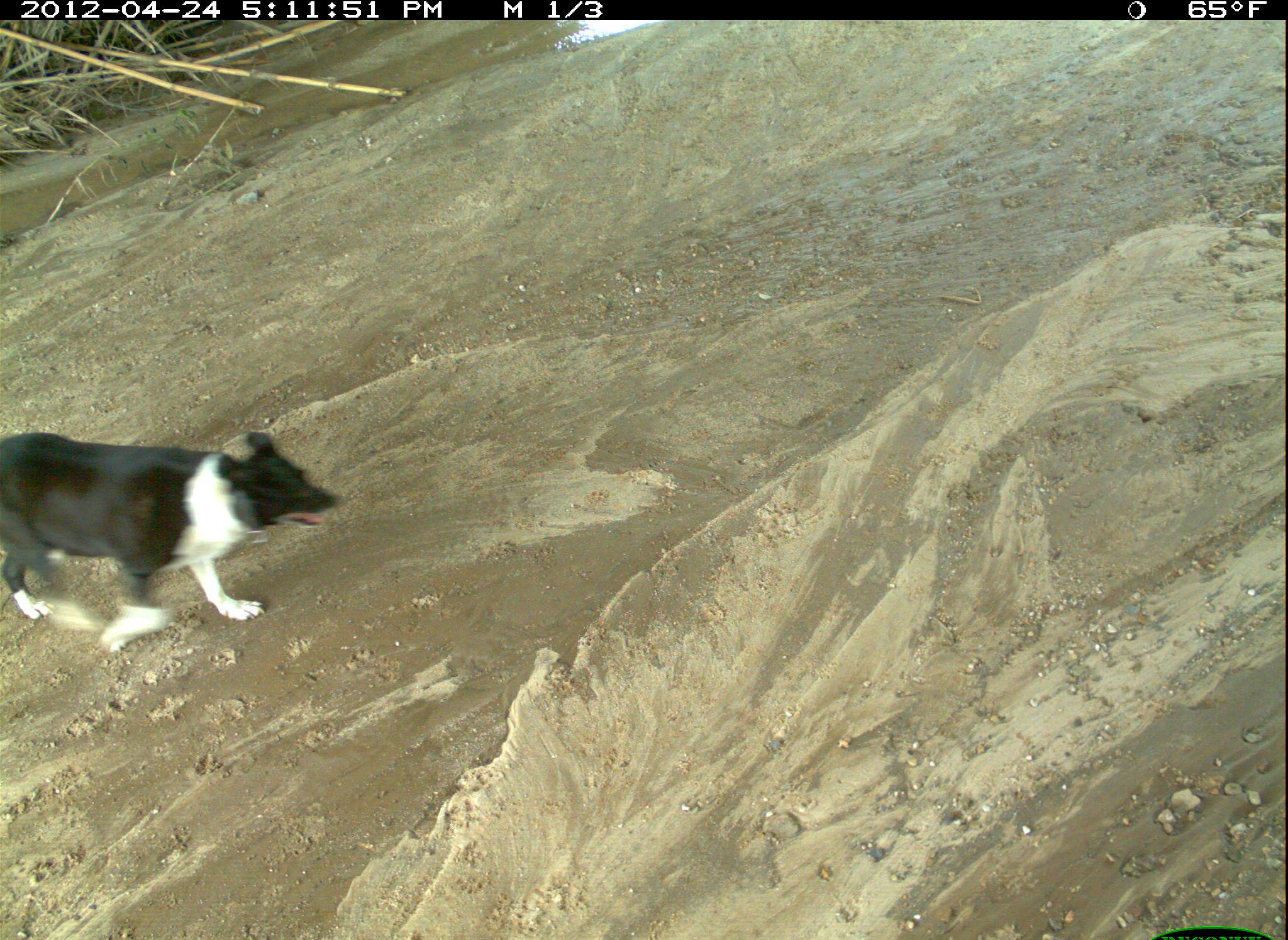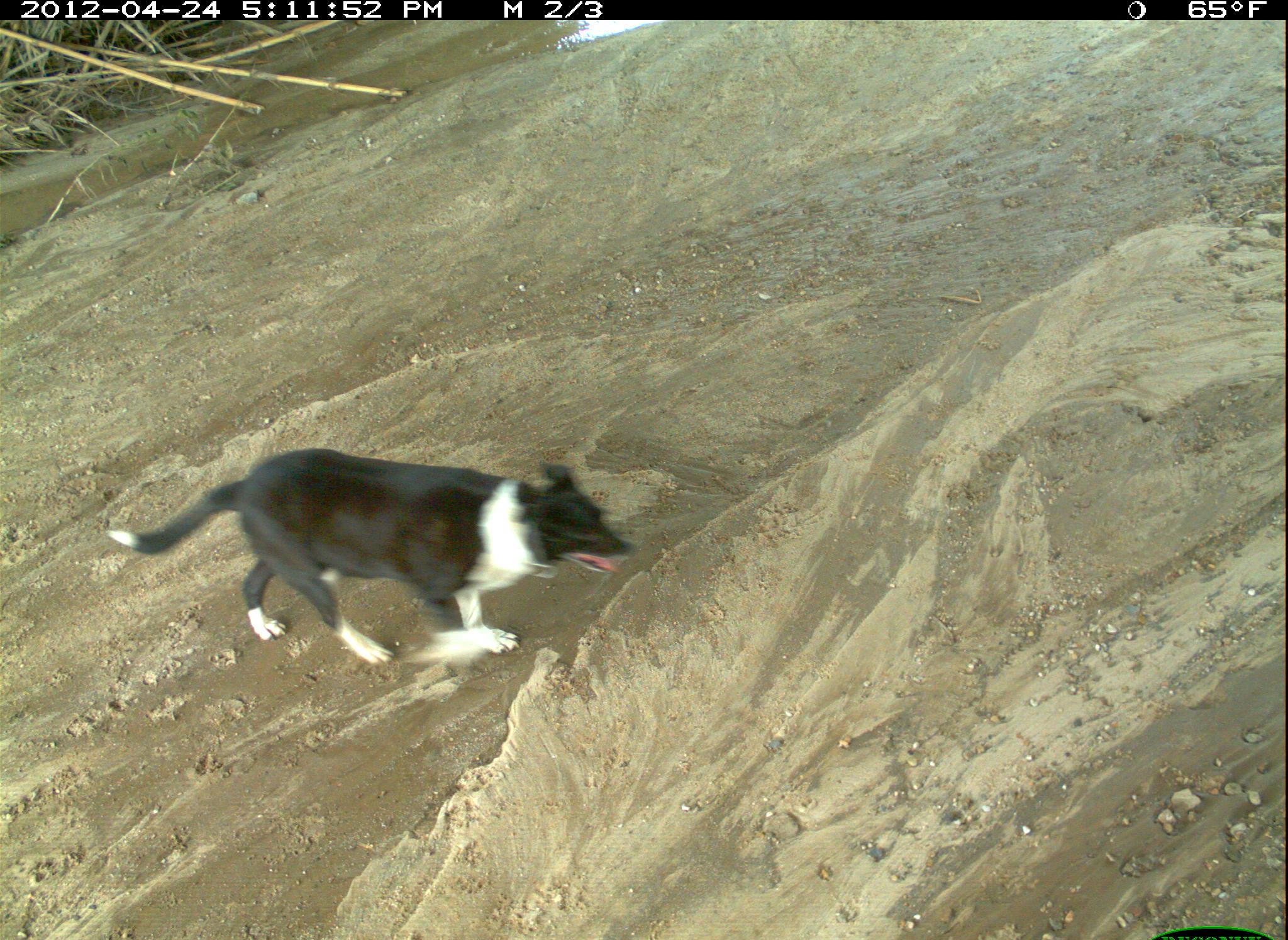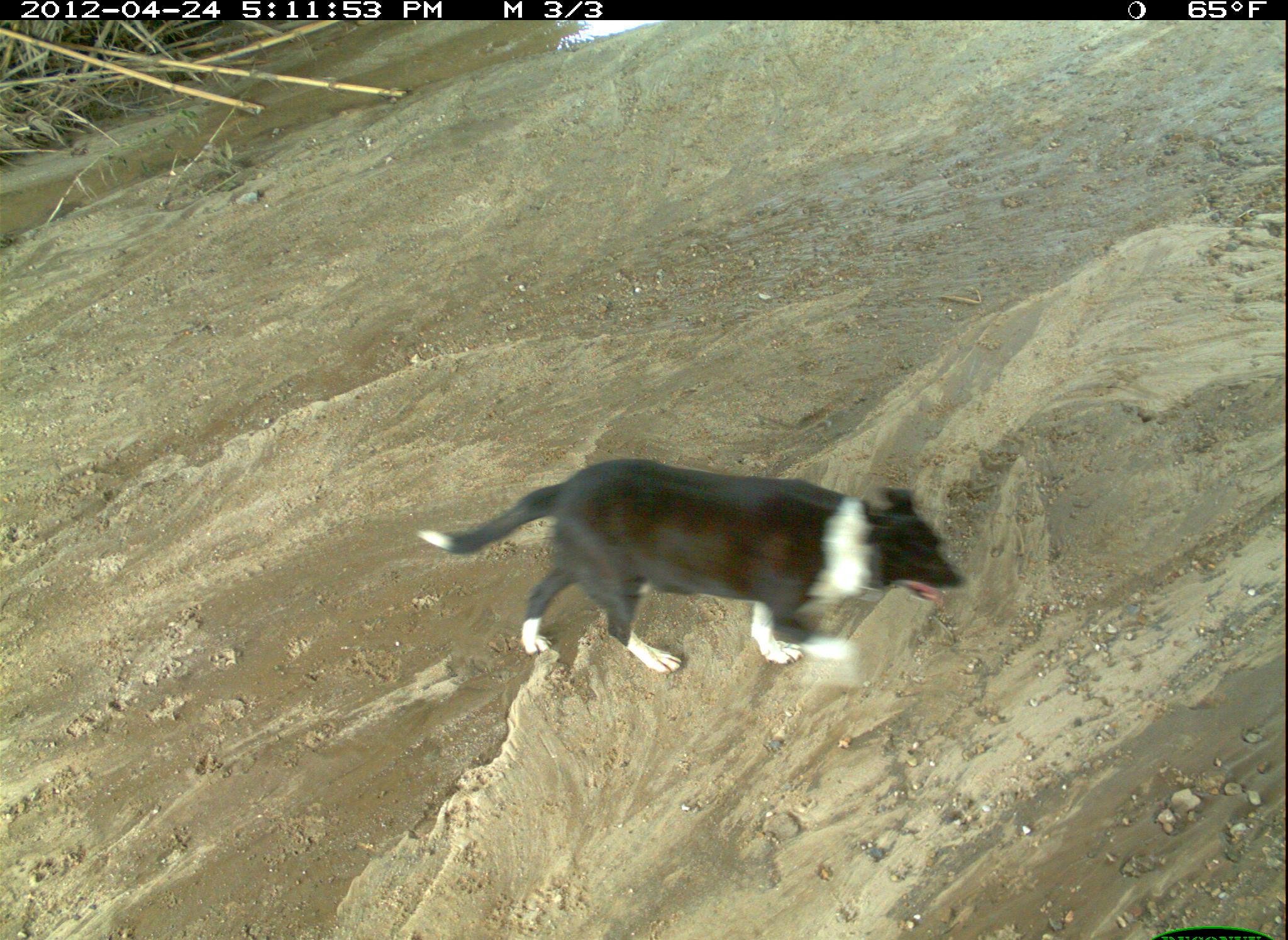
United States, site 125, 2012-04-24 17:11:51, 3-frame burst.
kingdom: Animalia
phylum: Chordata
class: Mammalia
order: Carnivora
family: Canidae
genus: Canis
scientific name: Canis familiaris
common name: domestic dog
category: dog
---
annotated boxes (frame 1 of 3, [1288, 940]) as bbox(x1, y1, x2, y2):
dog: bbox(3, 420, 351, 657)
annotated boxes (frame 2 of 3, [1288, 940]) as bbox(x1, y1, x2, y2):
dog: bbox(97, 441, 642, 672)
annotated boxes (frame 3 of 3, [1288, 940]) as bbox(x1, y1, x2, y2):
dog: bbox(415, 451, 970, 679)